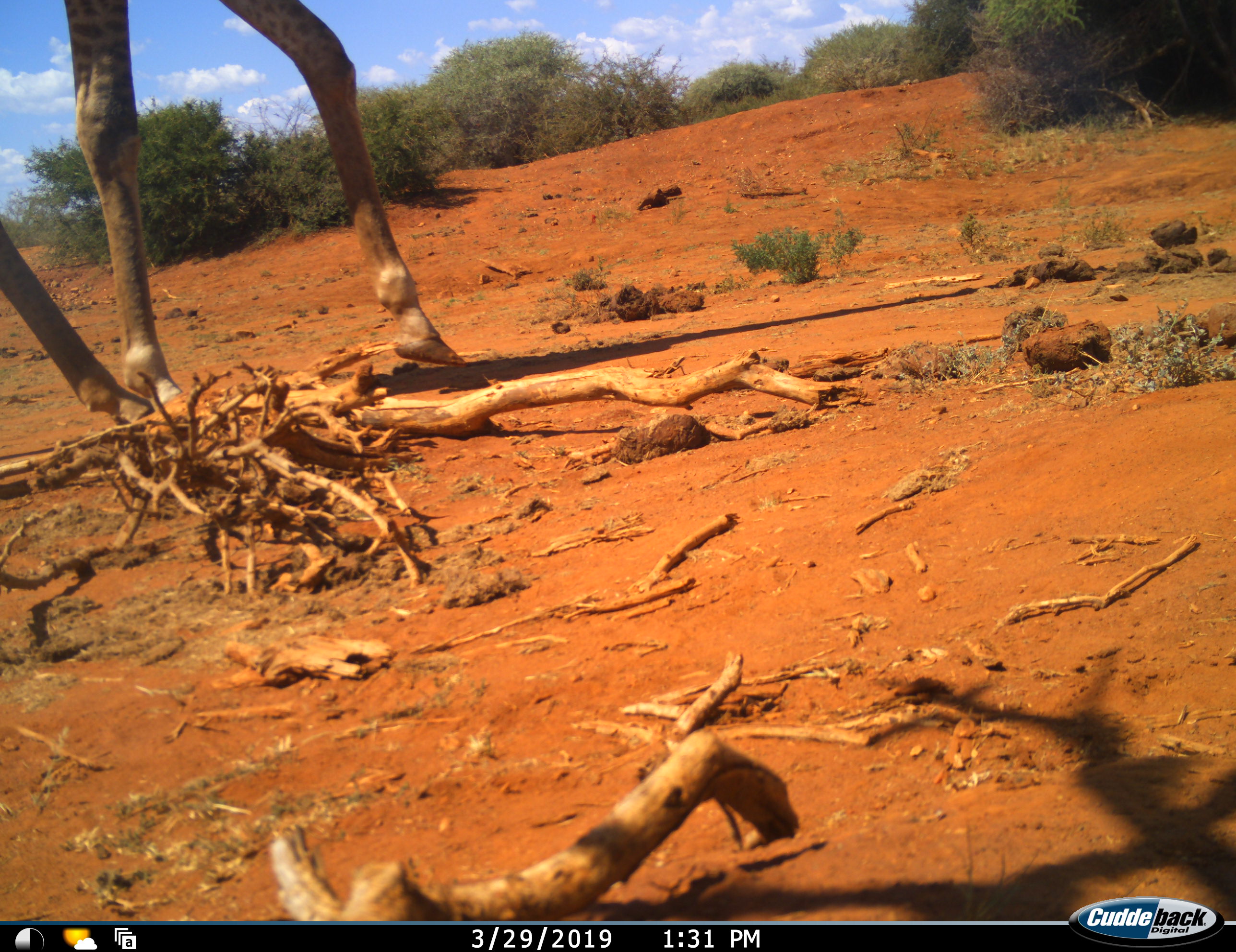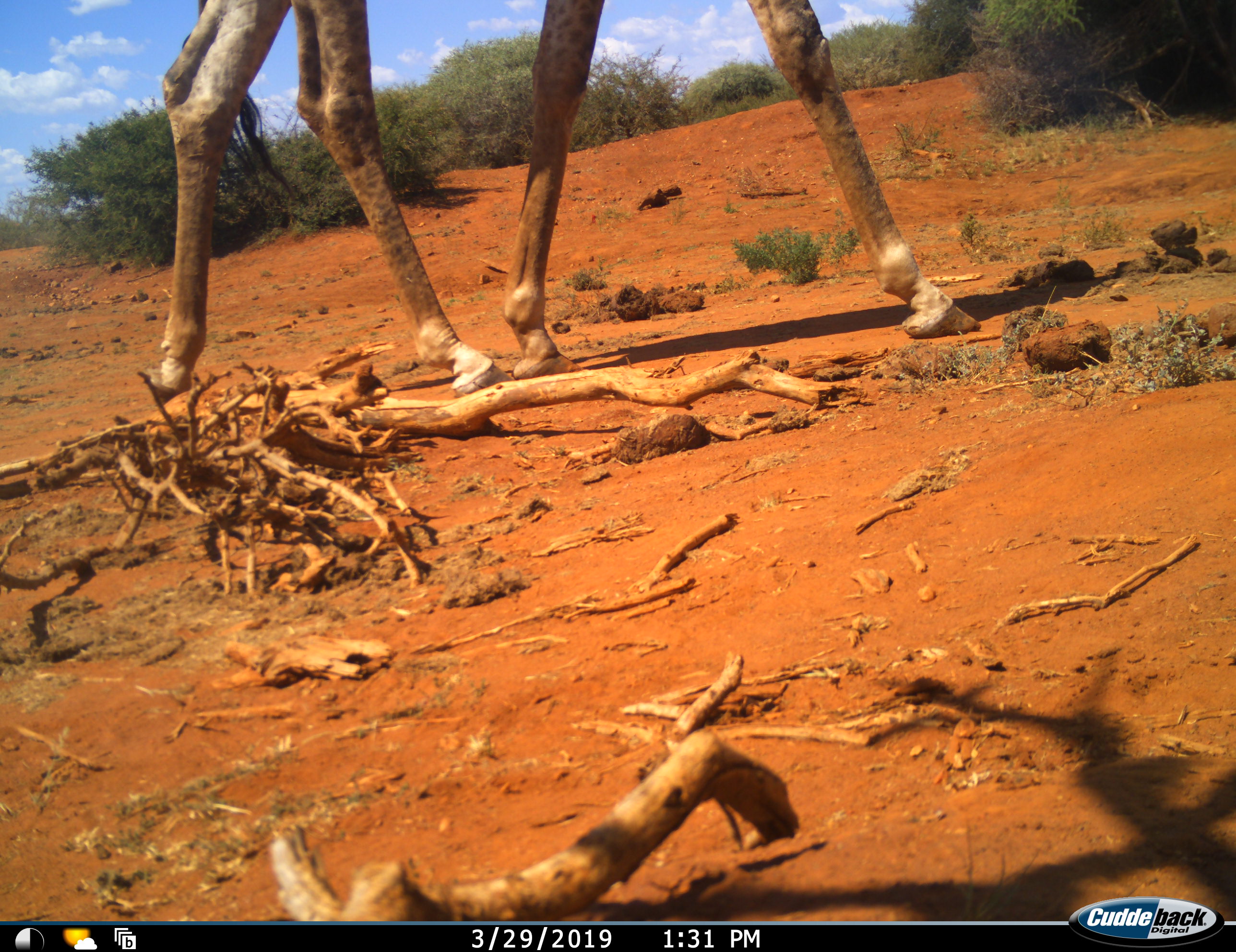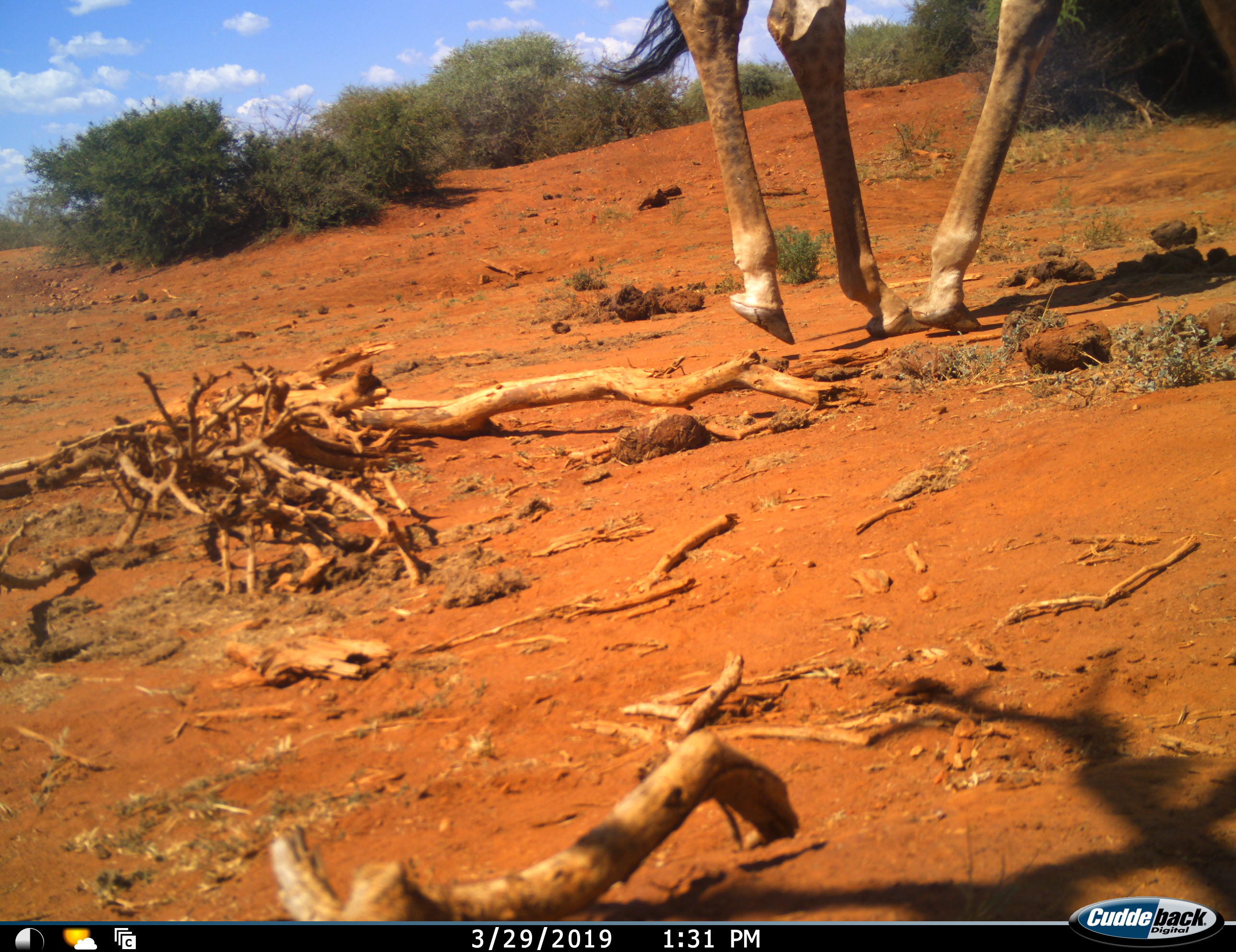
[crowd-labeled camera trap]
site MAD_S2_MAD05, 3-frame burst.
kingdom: Animalia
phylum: Chordata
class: Mammalia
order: Artiodactyla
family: Giraffidae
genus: Giraffa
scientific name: Giraffa camelopardalis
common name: giraffe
Giraffe (Giraffa camelopardalis), count 1. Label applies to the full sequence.